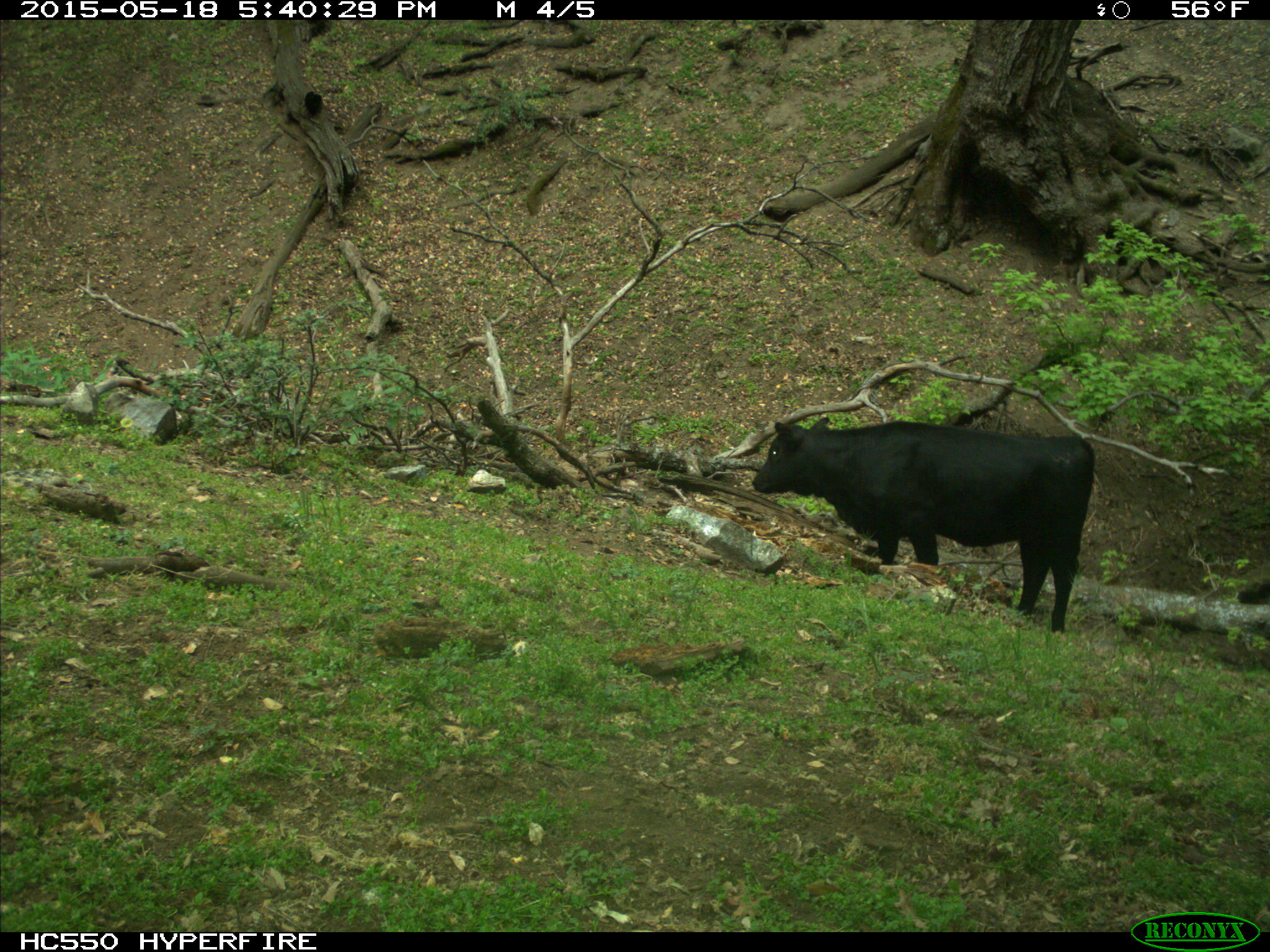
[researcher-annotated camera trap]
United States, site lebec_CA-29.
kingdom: Animalia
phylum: Chordata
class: Mammalia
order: Artiodactyla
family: Bovidae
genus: Bos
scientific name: Bos taurus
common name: domestic cow